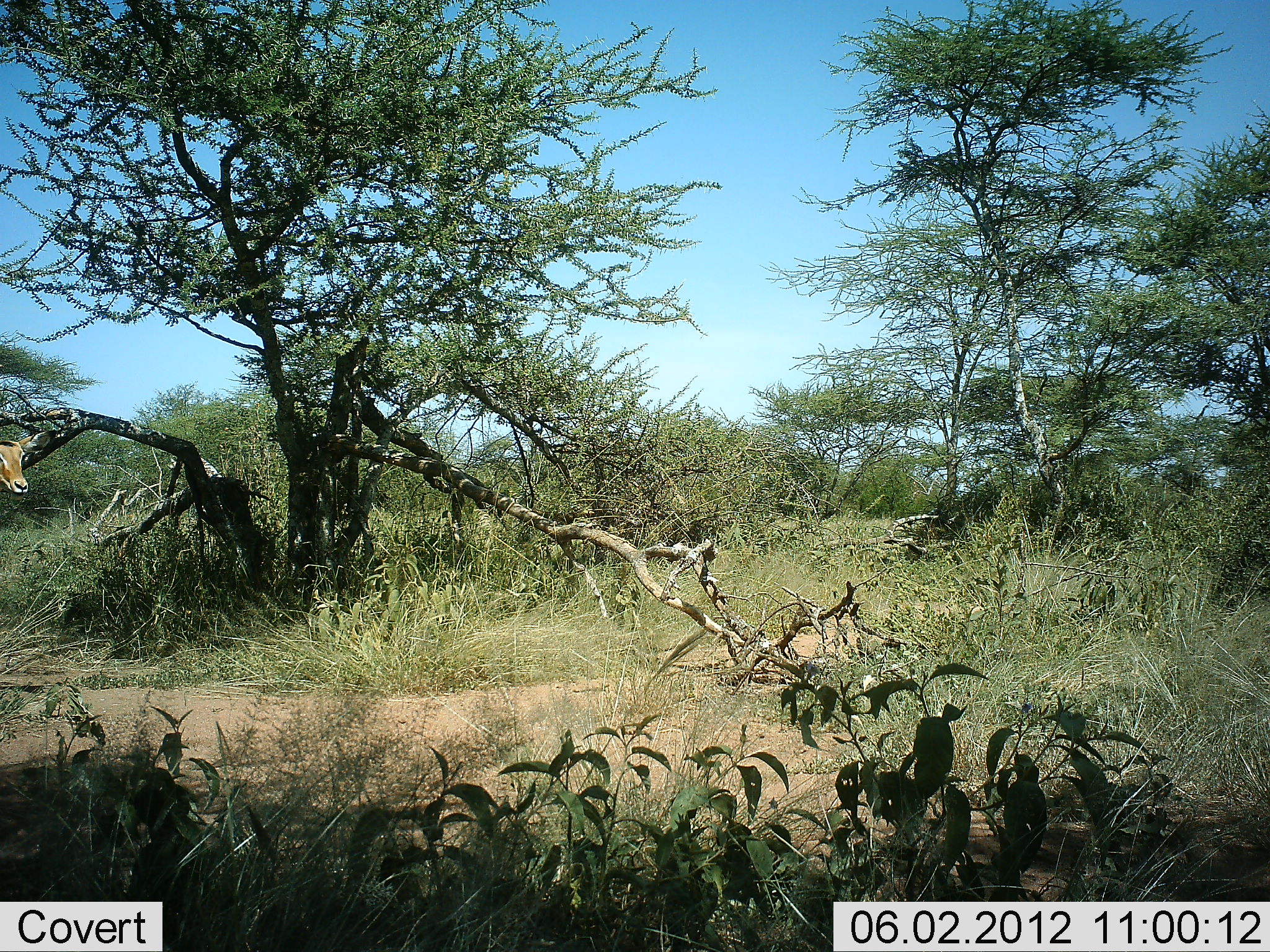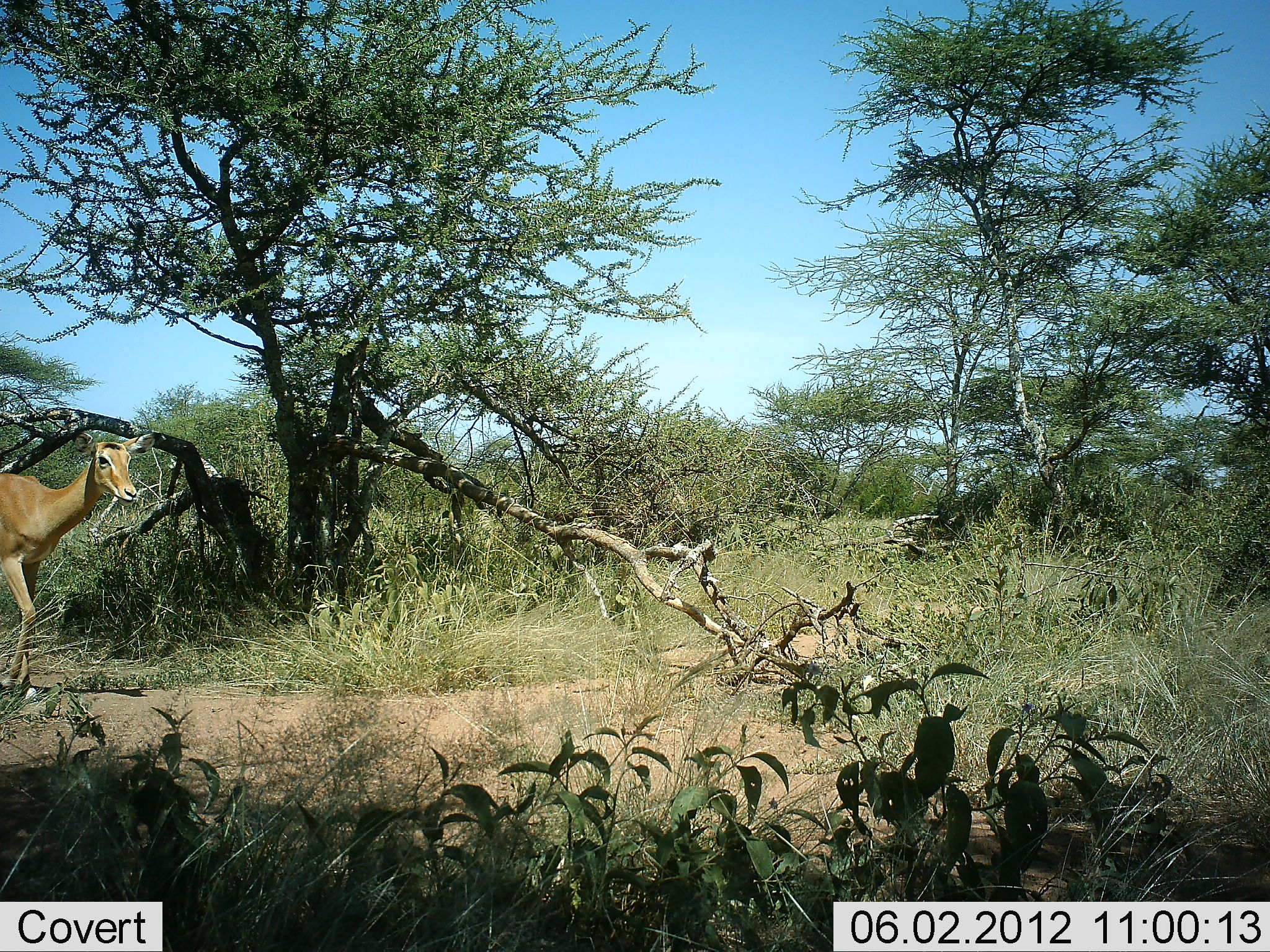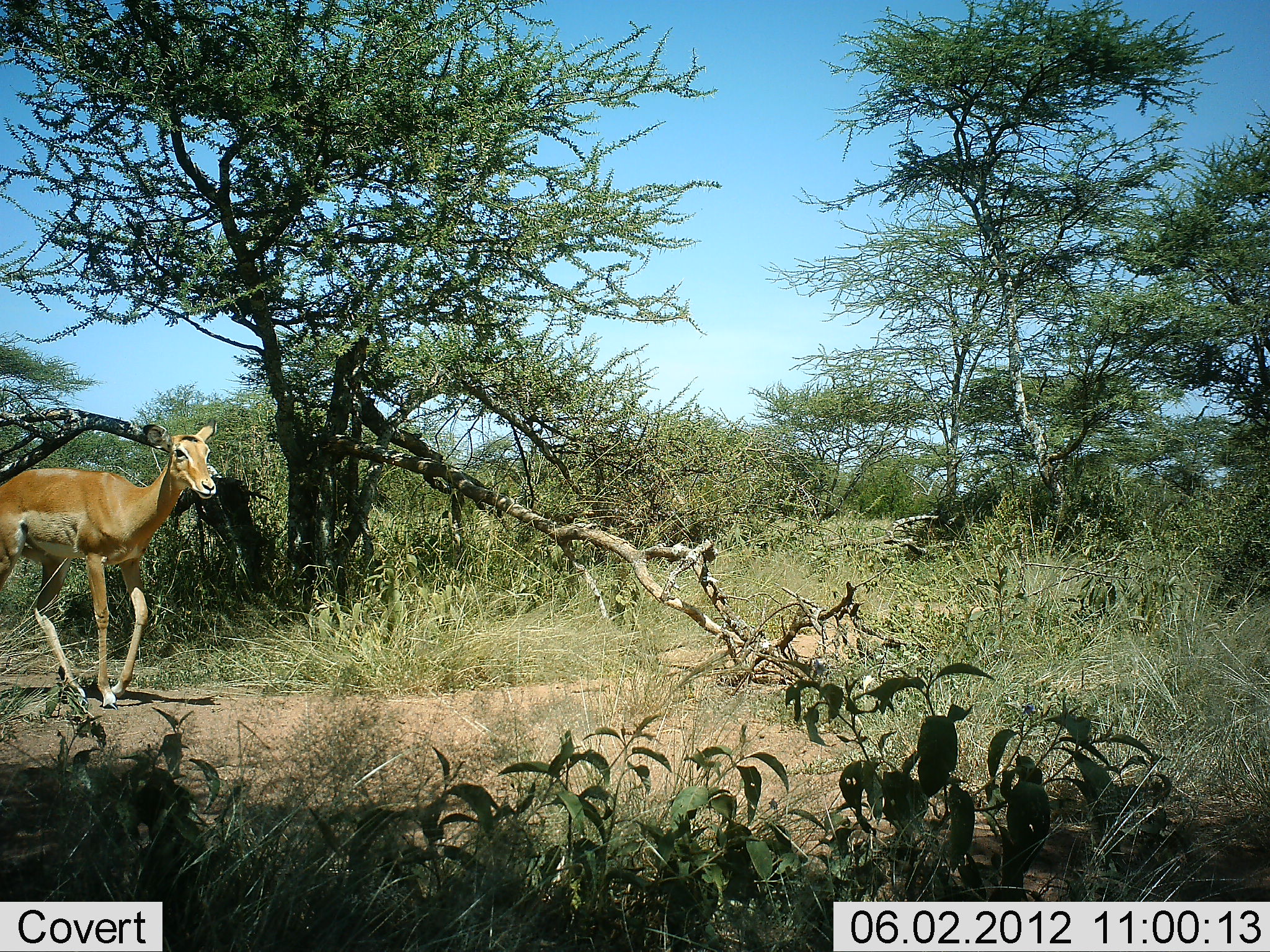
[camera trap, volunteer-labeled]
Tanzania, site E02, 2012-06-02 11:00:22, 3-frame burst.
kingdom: Animalia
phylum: Chordata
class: Mammalia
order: Artiodactyla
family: Bovidae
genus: Aepyceros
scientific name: Aepyceros melampus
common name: impala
Impala (Aepyceros melampus), count 1. Behavior (volunteer vote fractions): standing 0%, resting 0%, moving 90%, interacting 0%. Young present (vote fraction): 0%. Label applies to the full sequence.